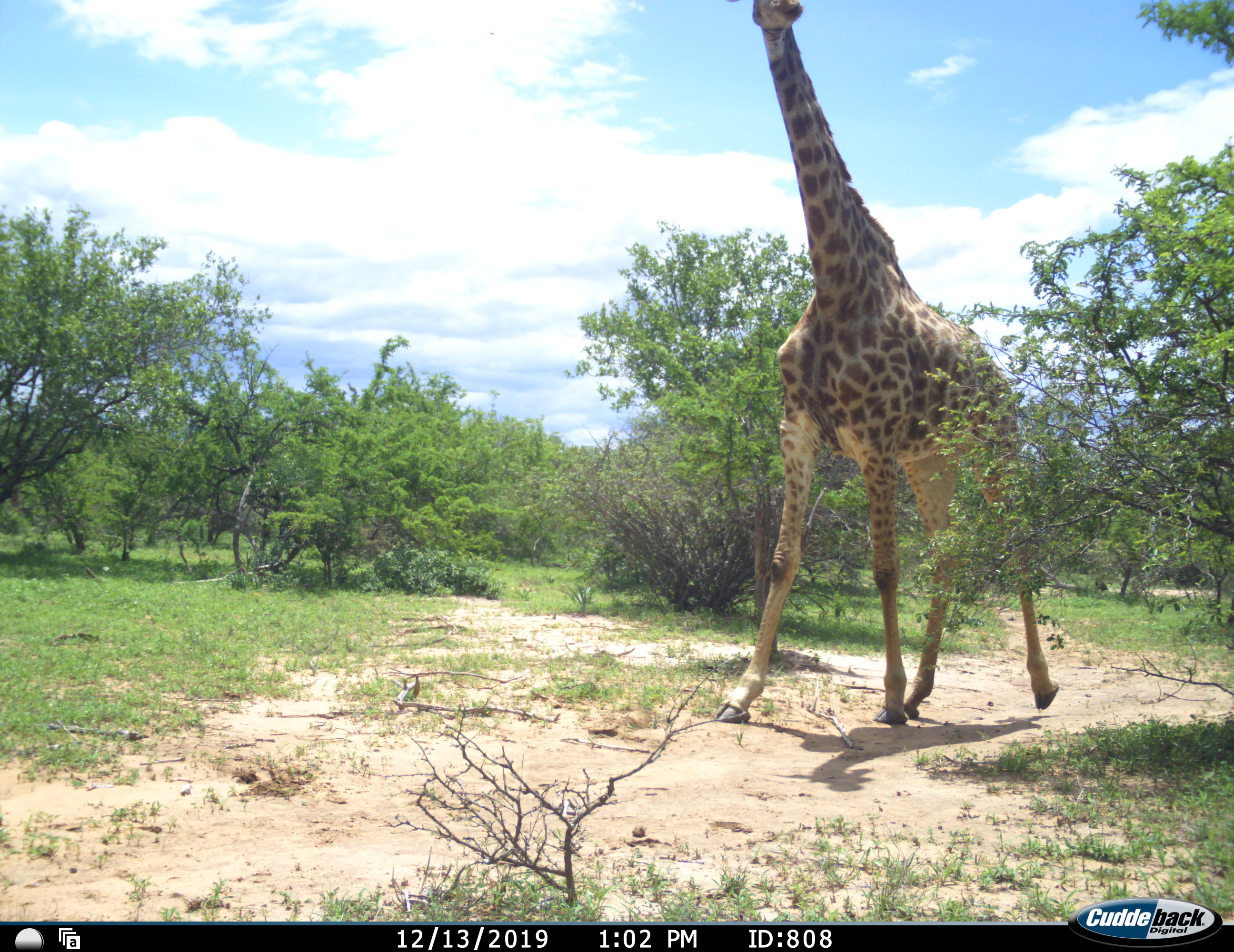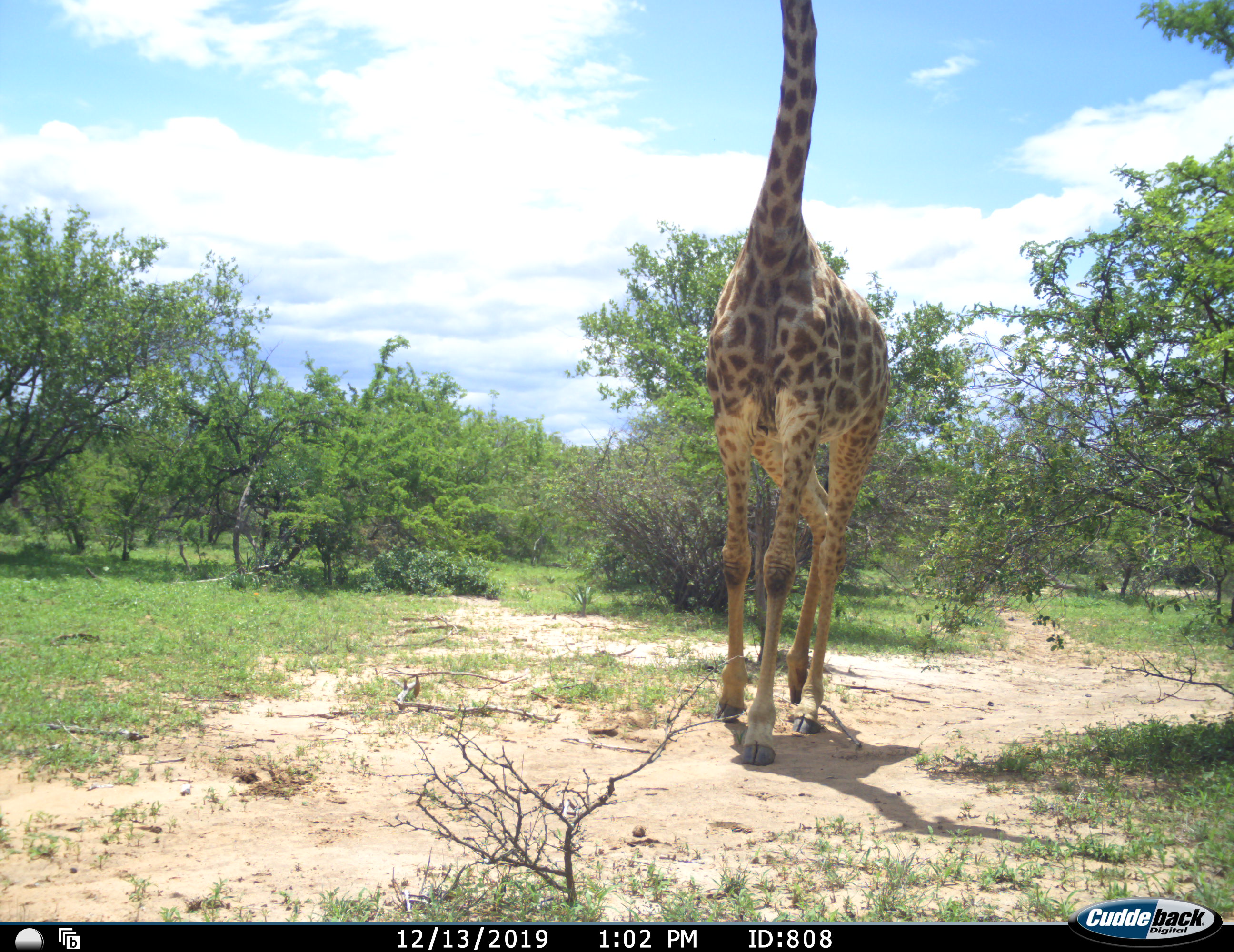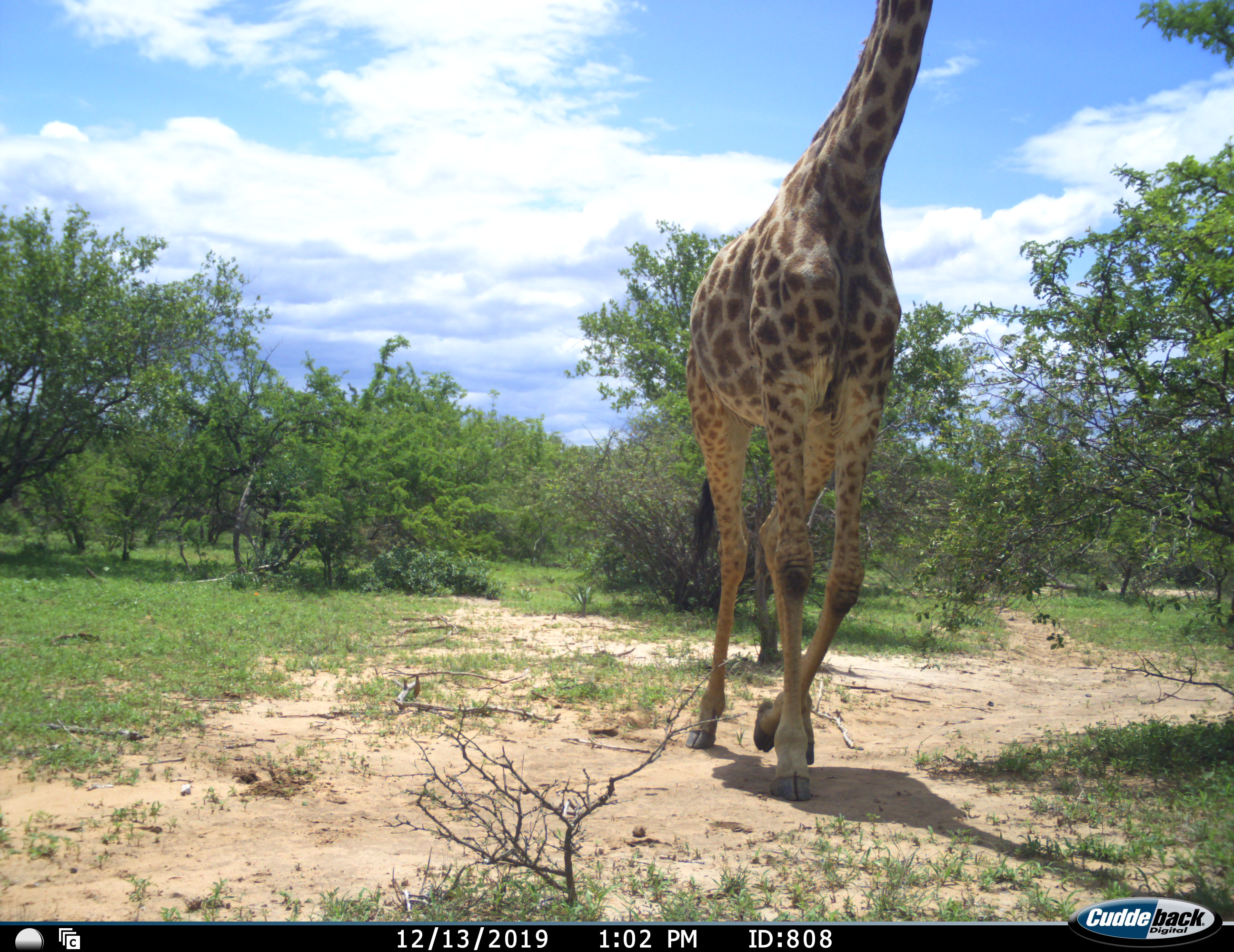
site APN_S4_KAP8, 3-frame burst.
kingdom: Animalia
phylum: Chordata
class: Mammalia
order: Artiodactyla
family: Giraffidae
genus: Giraffa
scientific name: Giraffa camelopardalis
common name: giraffe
Giraffe (Giraffa camelopardalis), count 1. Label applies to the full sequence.